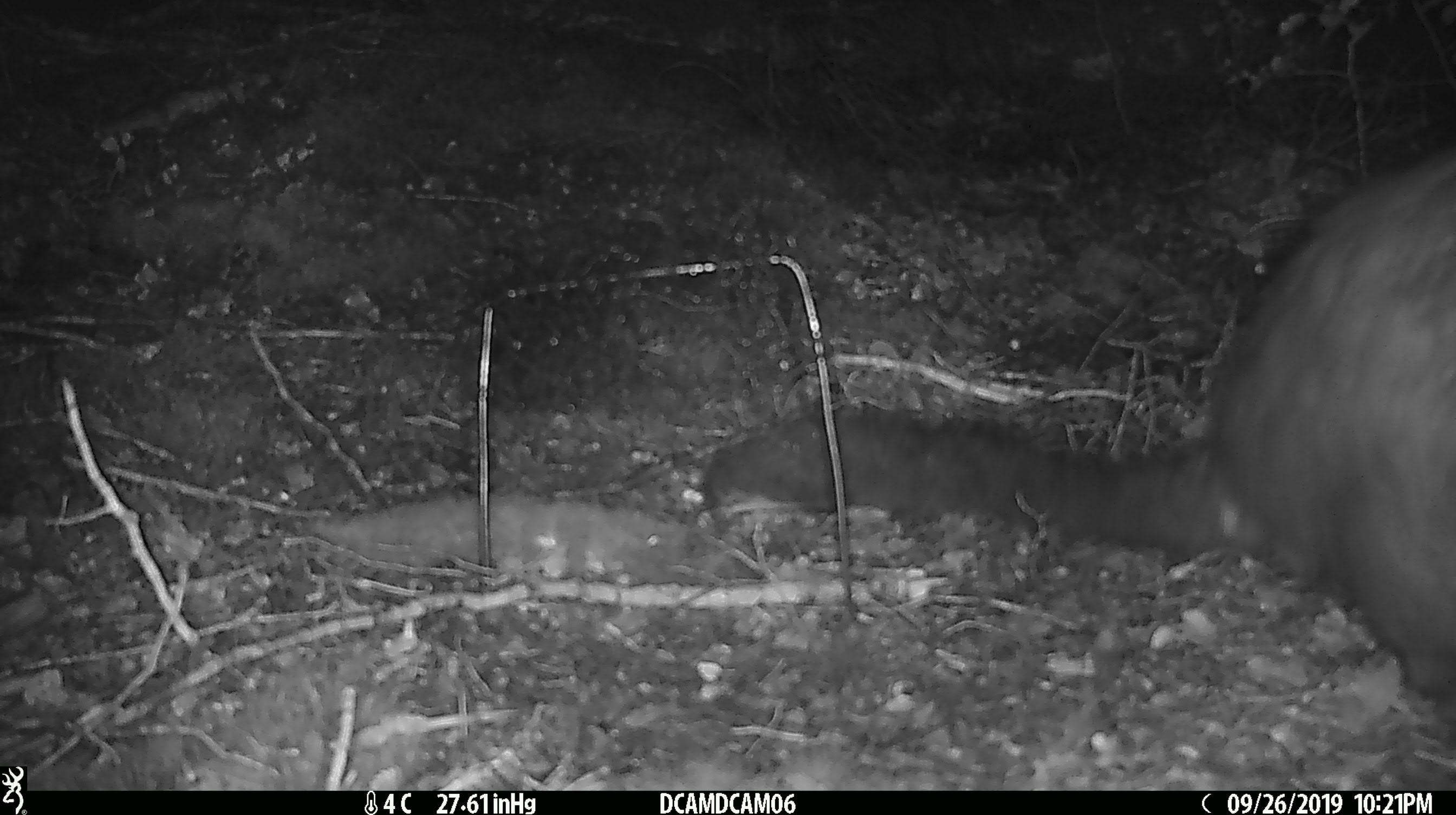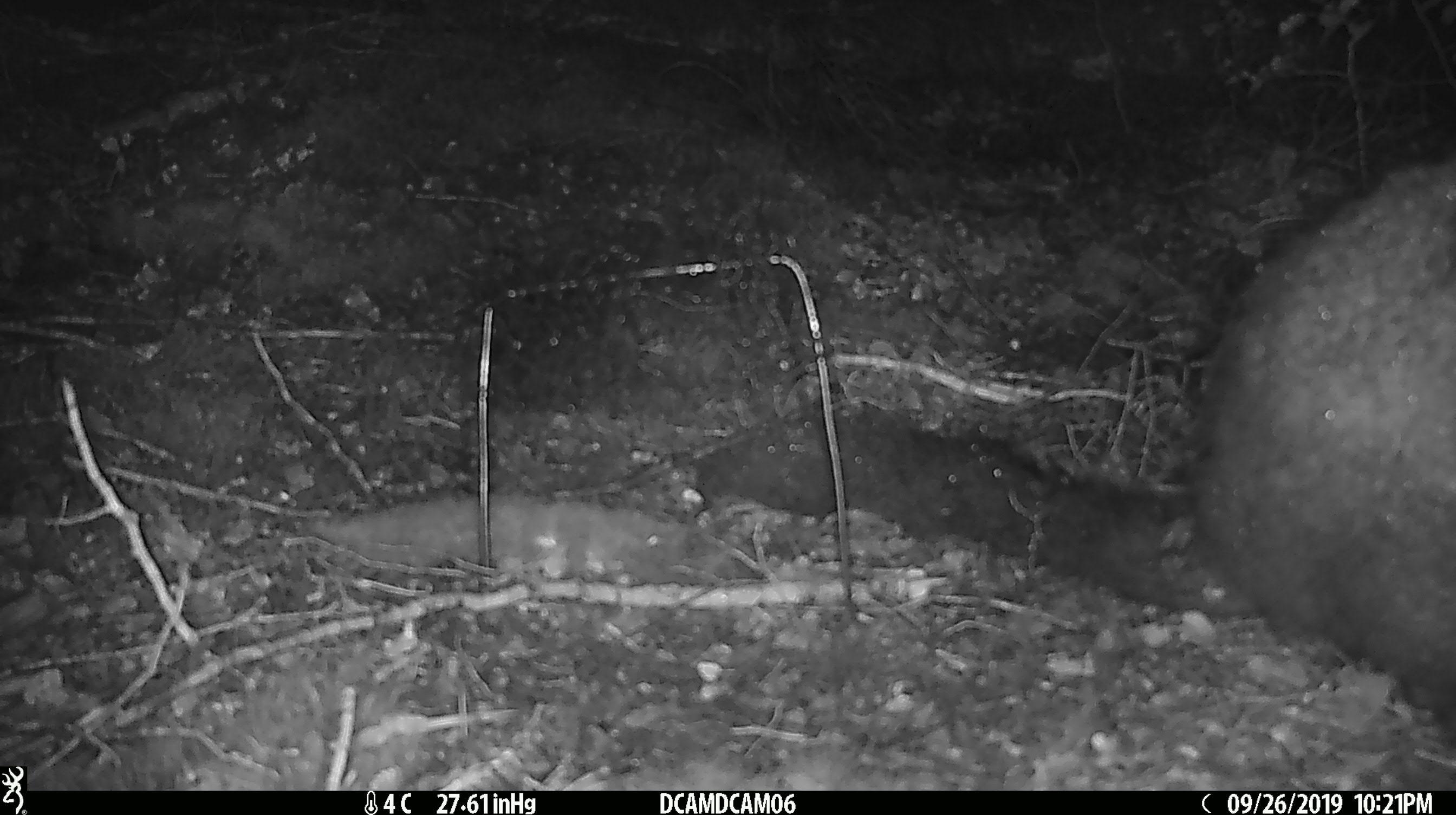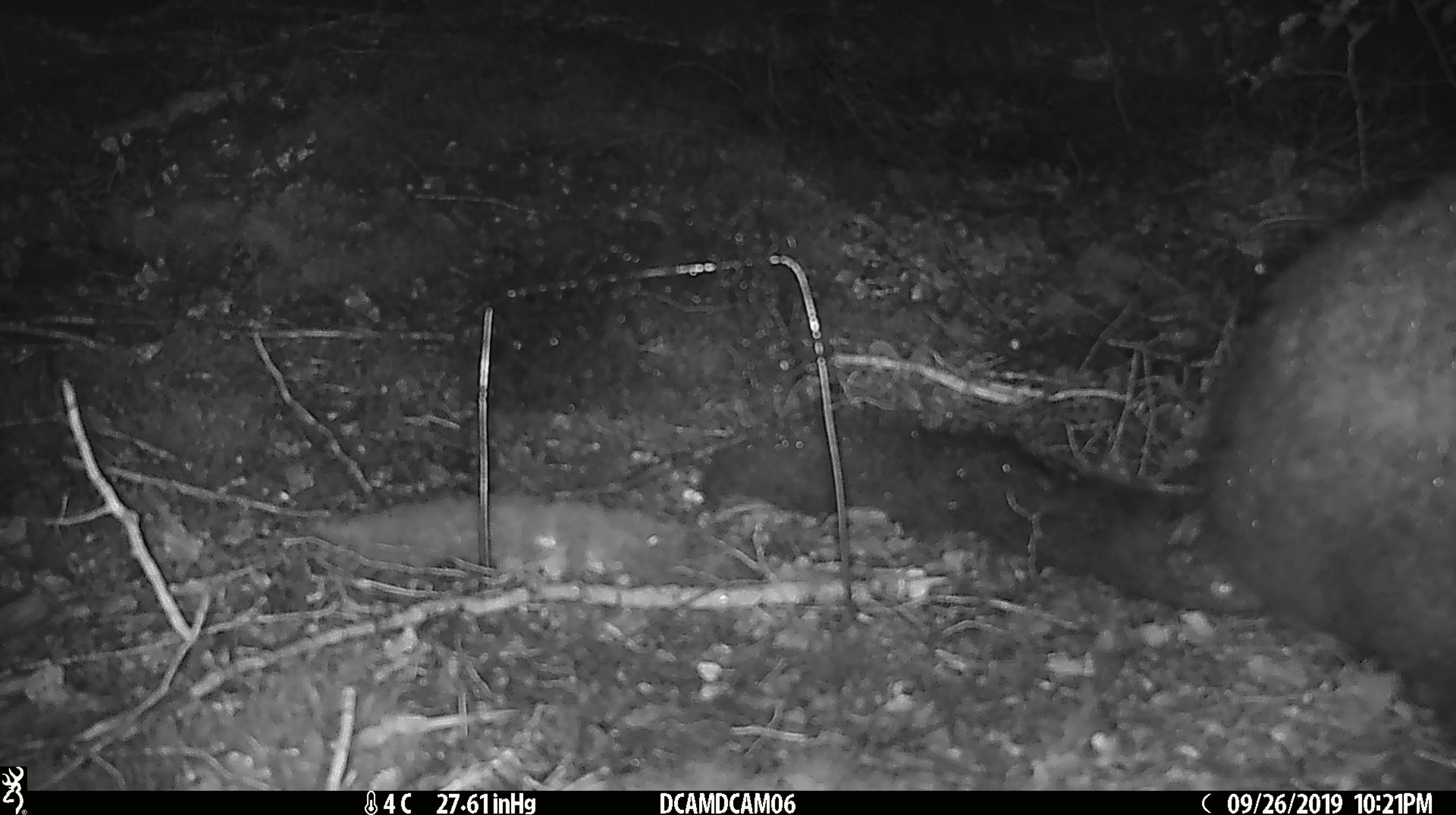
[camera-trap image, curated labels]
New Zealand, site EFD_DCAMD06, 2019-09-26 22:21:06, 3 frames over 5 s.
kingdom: Animalia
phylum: Chordata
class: Mammalia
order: Diprotodontia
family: Phalangeridae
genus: Trichosurus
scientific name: Trichosurus vulpecula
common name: common brushtail possum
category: possum